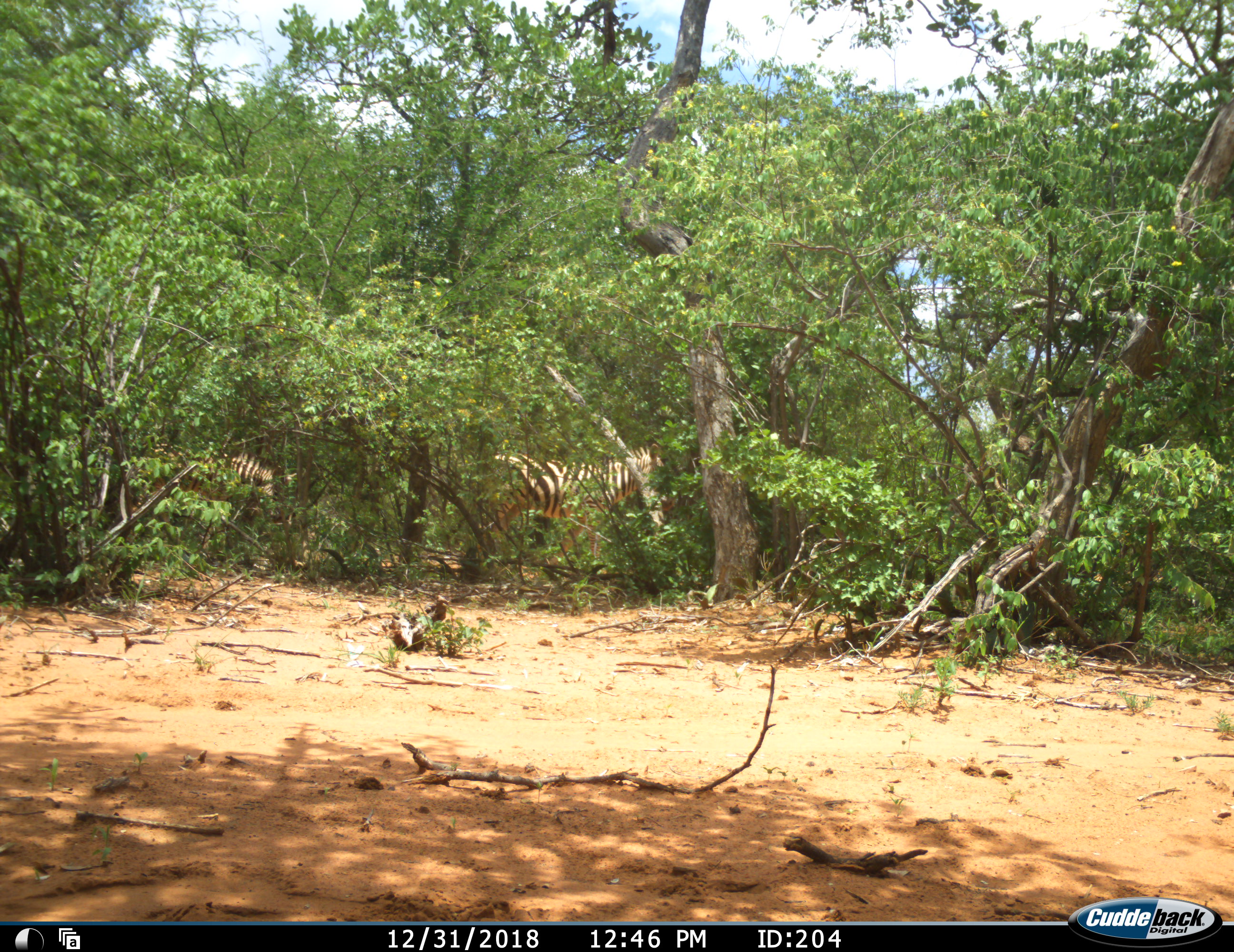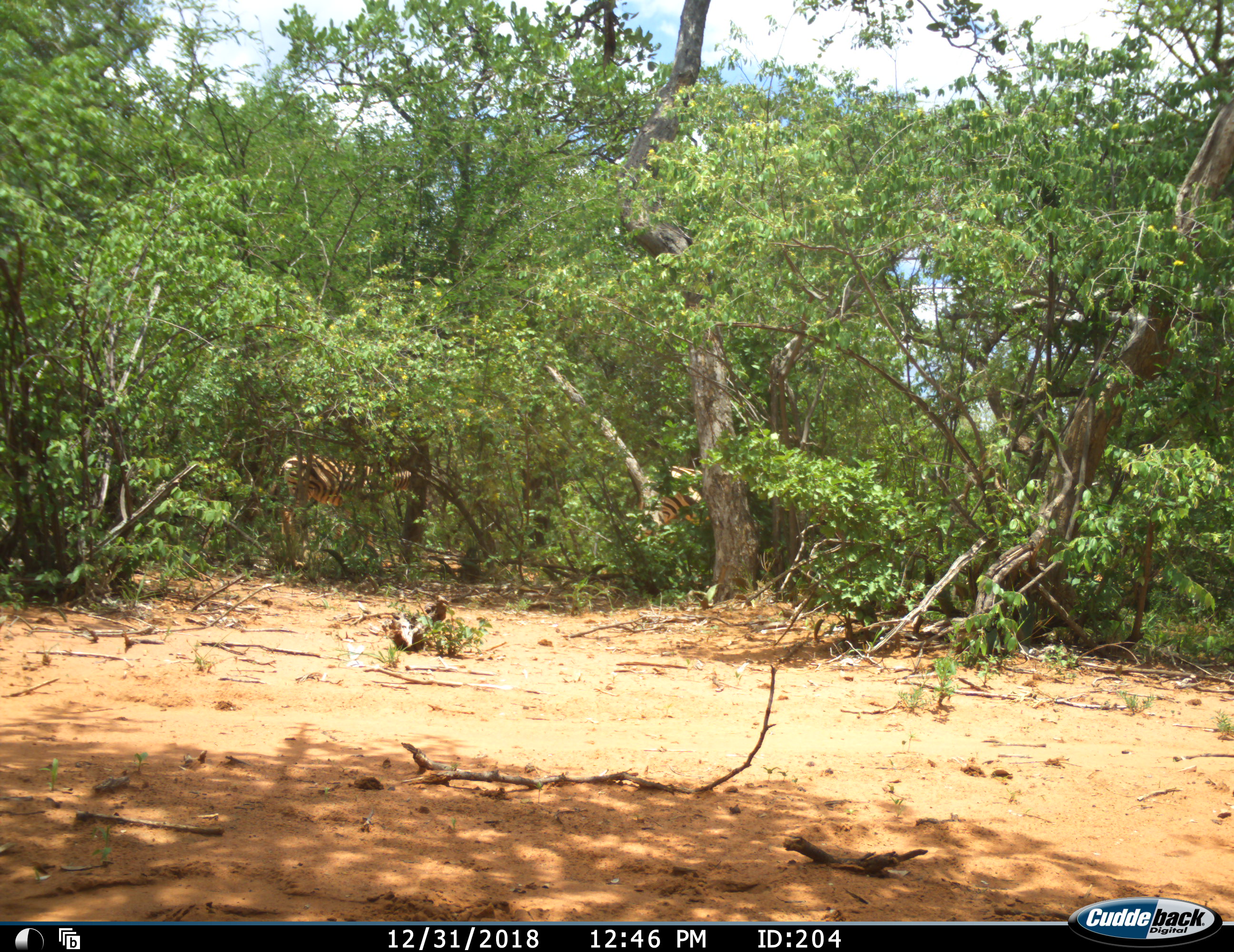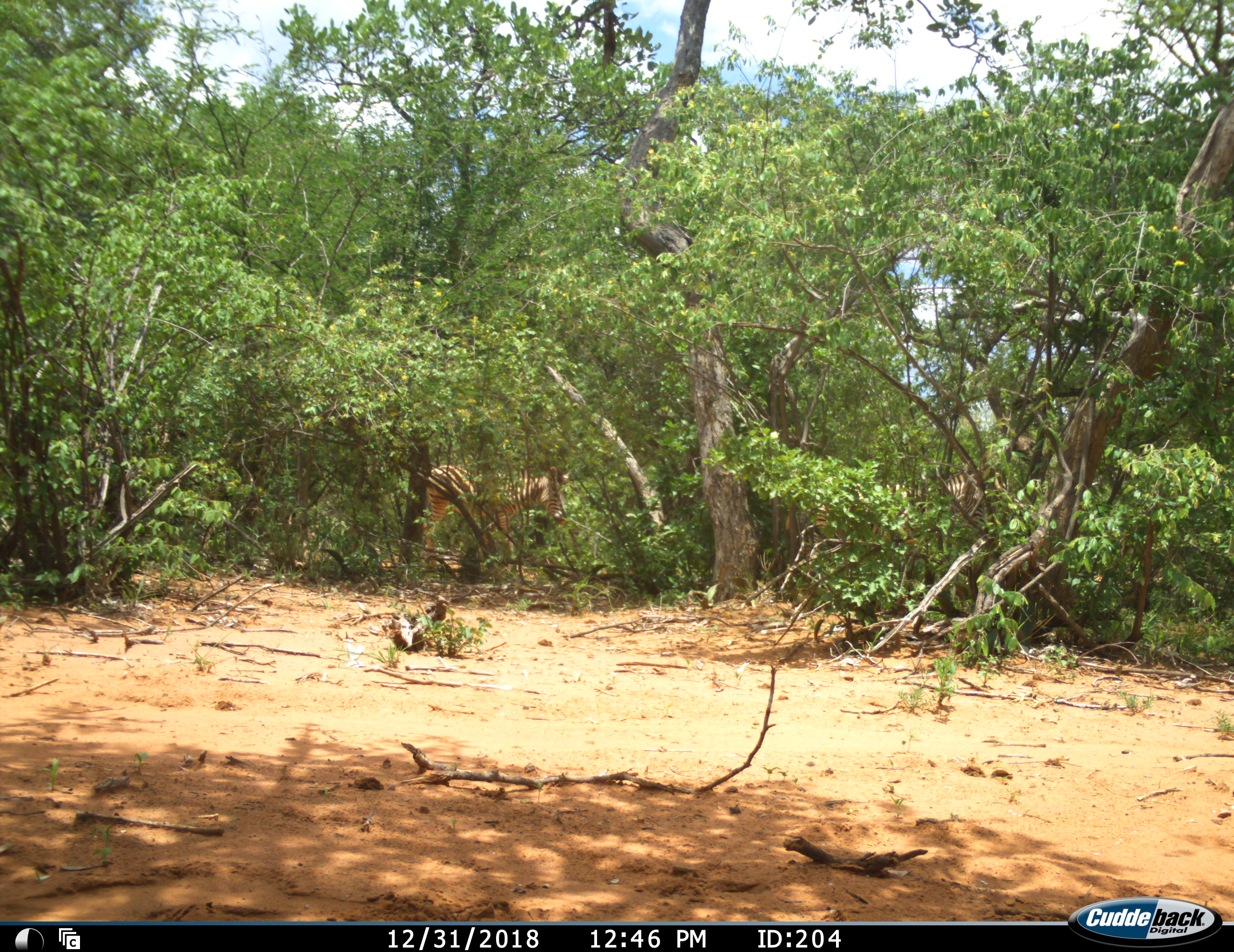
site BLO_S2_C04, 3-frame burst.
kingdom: Animalia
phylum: Chordata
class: Mammalia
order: Perissodactyla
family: Equidae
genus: Equus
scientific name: Equus quagga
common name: plains zebra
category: zebraplains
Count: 2.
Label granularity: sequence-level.